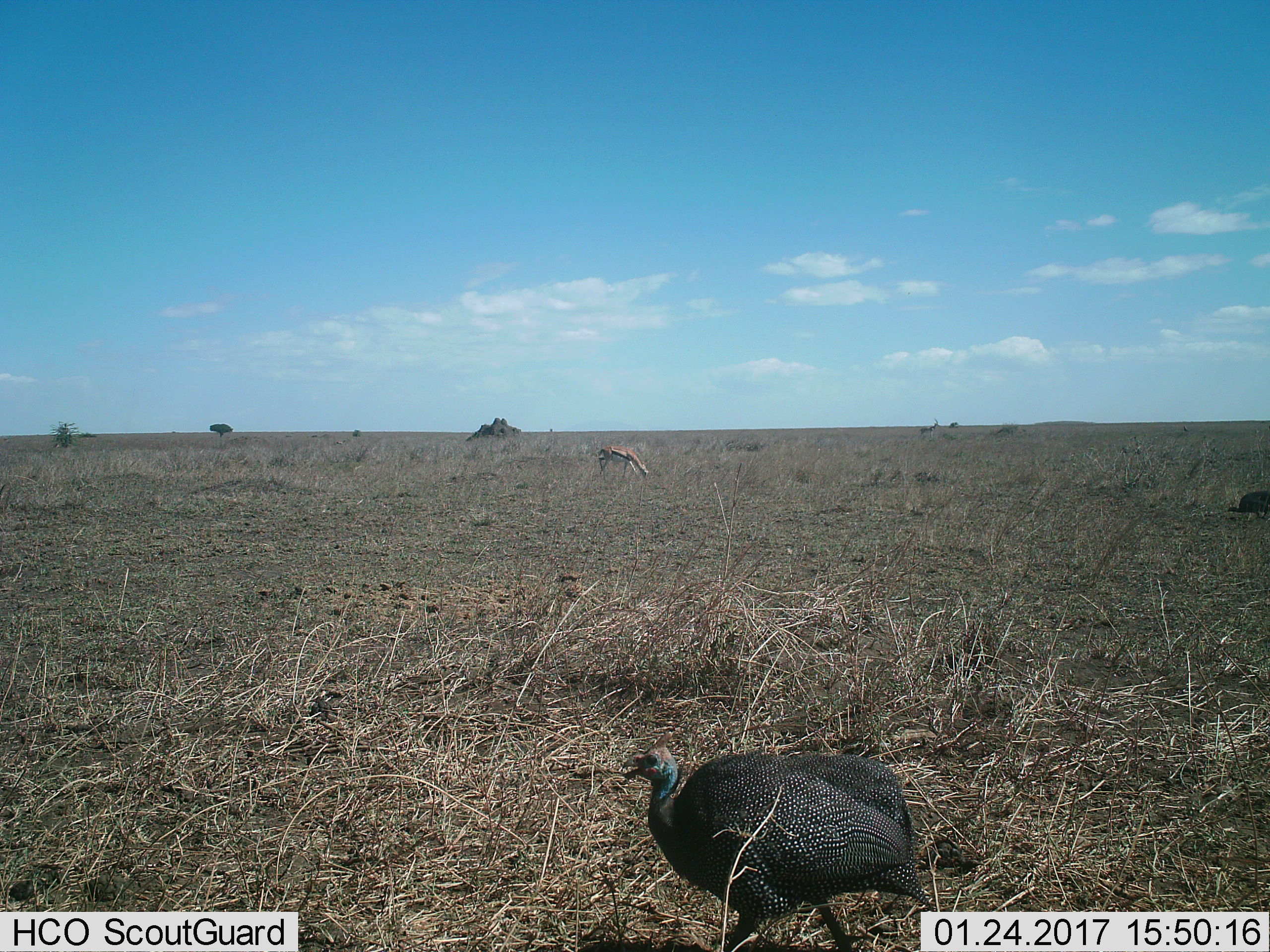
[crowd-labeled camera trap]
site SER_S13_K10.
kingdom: Animalia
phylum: Chordata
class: Mammalia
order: Artiodactyla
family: Bovidae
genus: Eudorcas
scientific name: Eudorcas thomsonii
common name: thomson's gazelle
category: gazellethomsons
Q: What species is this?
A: Gazellethomsons (thomson's gazelle) (Eudorcas thomsonii).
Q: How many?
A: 2.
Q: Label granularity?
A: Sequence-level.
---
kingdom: Animalia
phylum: Chordata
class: Aves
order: Galliformes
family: Numididae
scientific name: Numididae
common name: guineafowl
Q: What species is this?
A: Guineafowl (Numididae).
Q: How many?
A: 2.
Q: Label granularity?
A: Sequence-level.